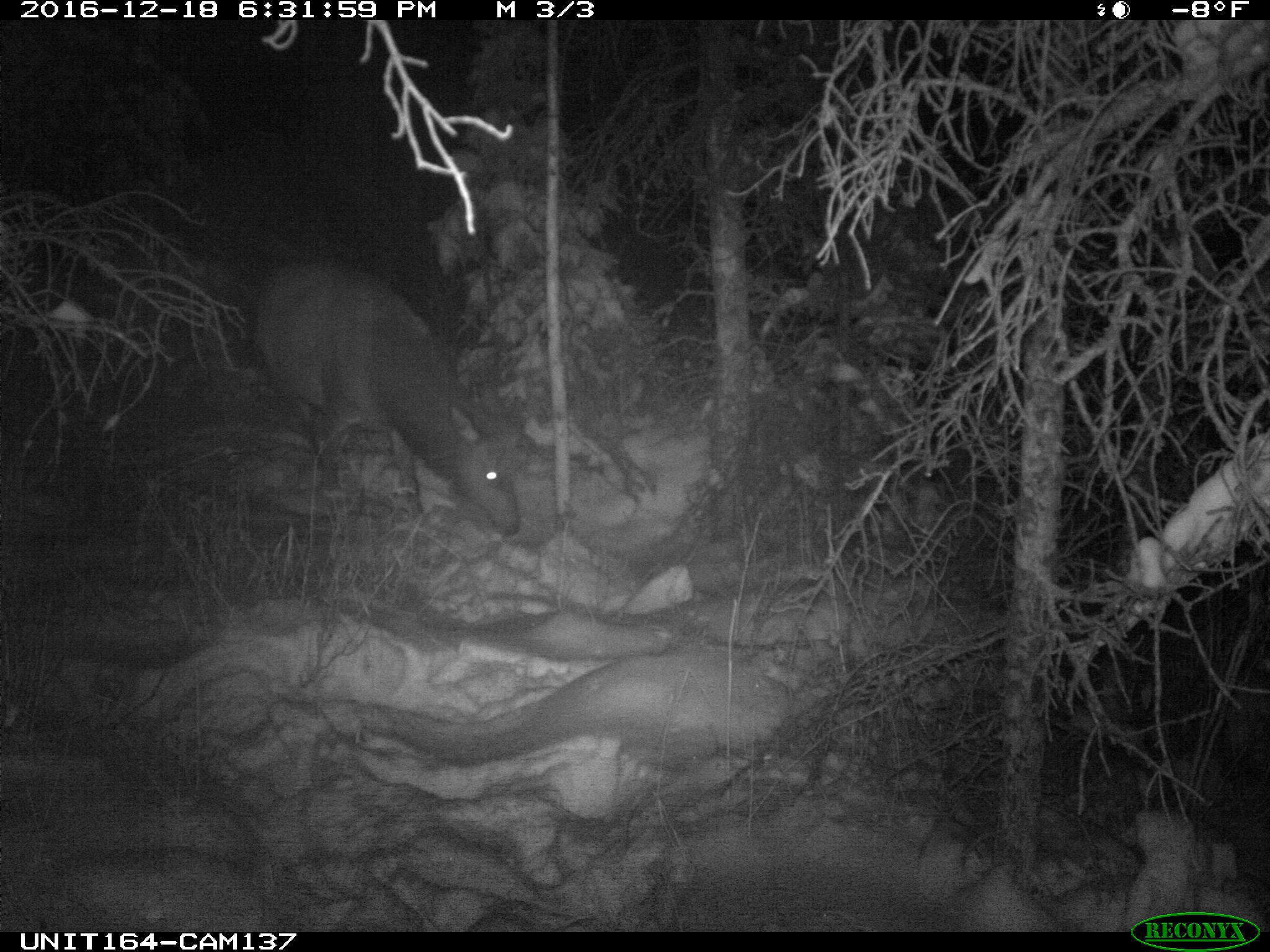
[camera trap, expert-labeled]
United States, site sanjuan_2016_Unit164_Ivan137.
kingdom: Animalia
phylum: Chordata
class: Mammalia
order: Artiodactyla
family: Cervidae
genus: Cervus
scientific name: Cervus elaphus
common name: red deer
Cervus elaphus (red deer).